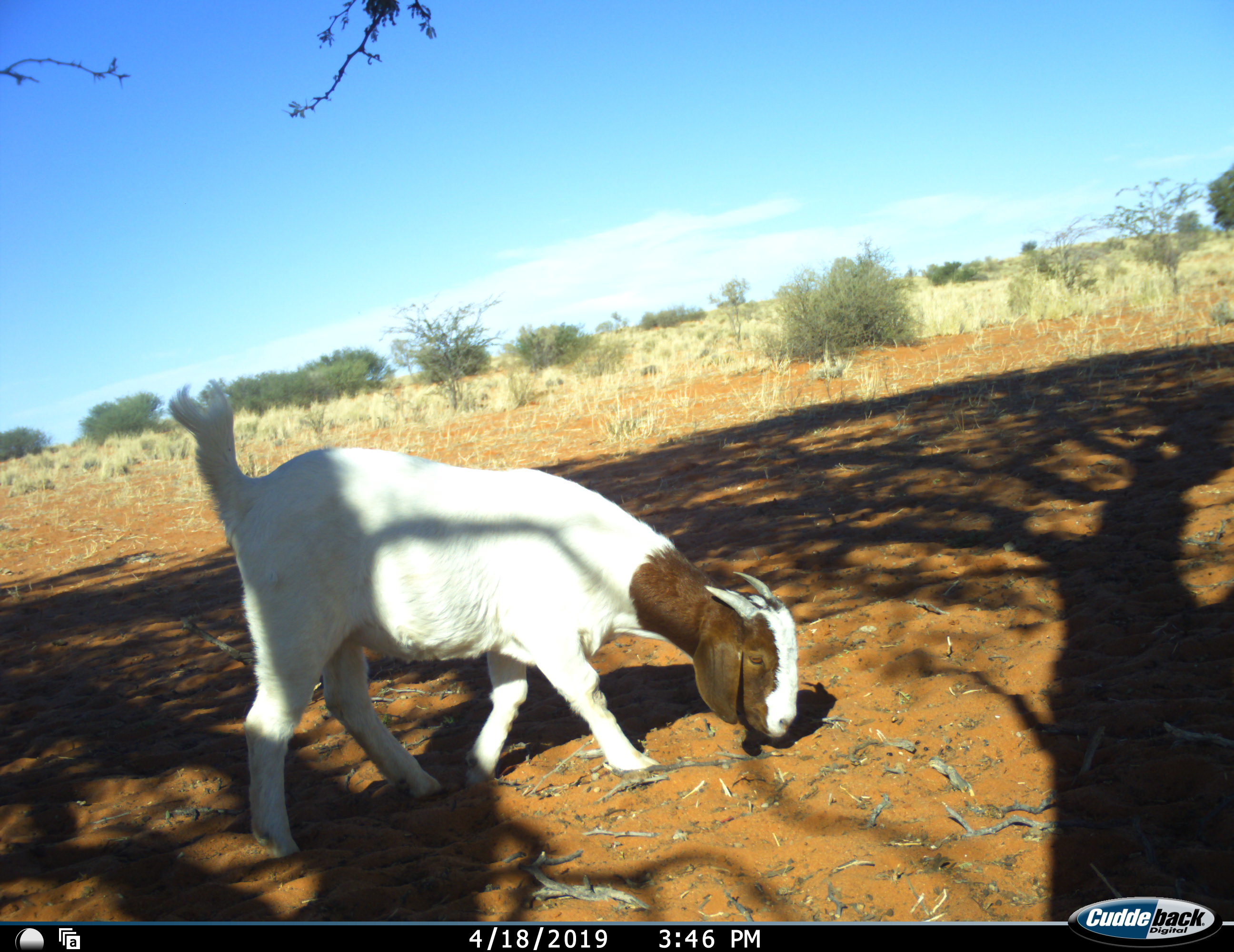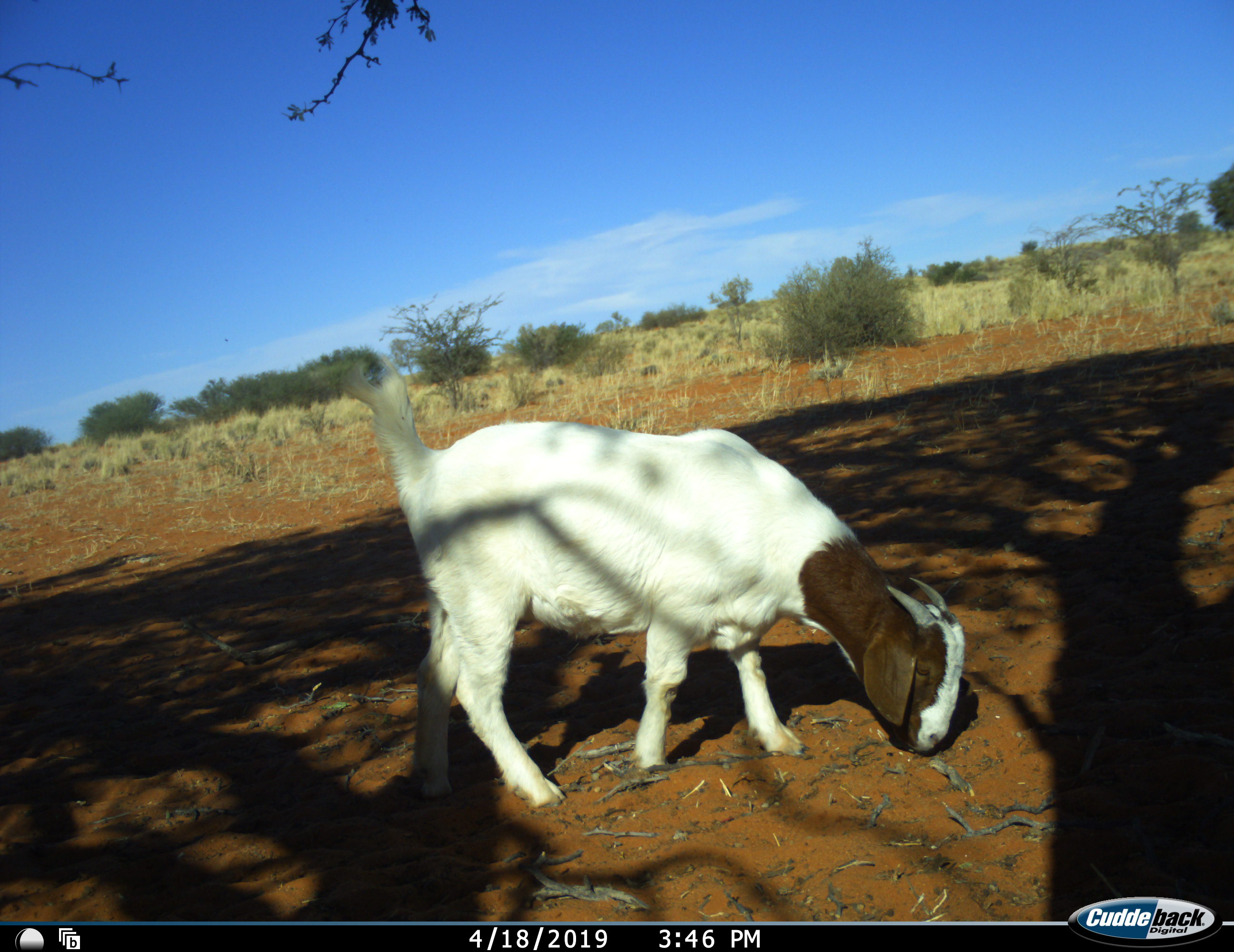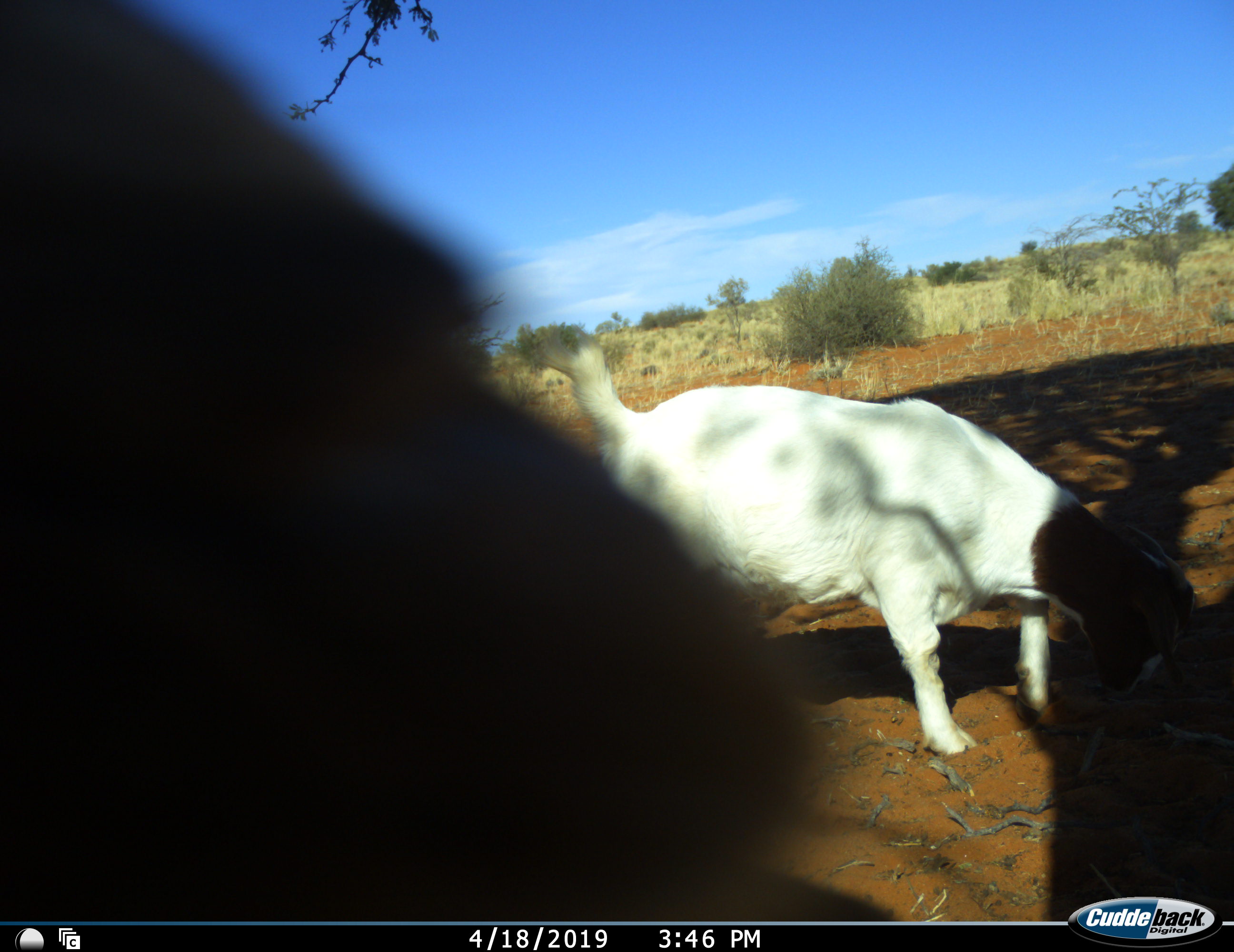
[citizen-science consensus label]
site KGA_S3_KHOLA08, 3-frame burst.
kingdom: Animalia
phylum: Chordata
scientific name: Vertebrata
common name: domestic animal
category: domesticanimal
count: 1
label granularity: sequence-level